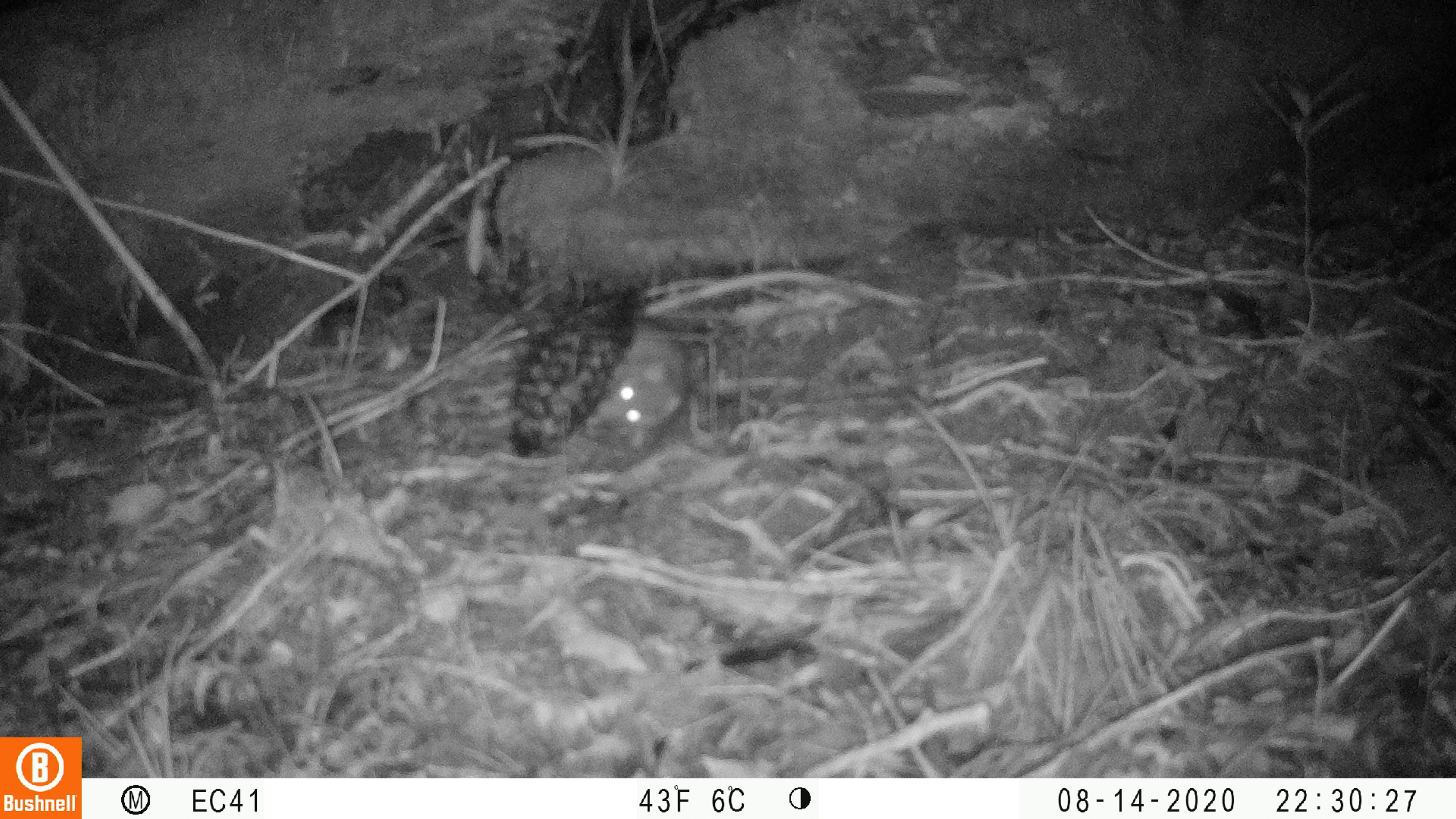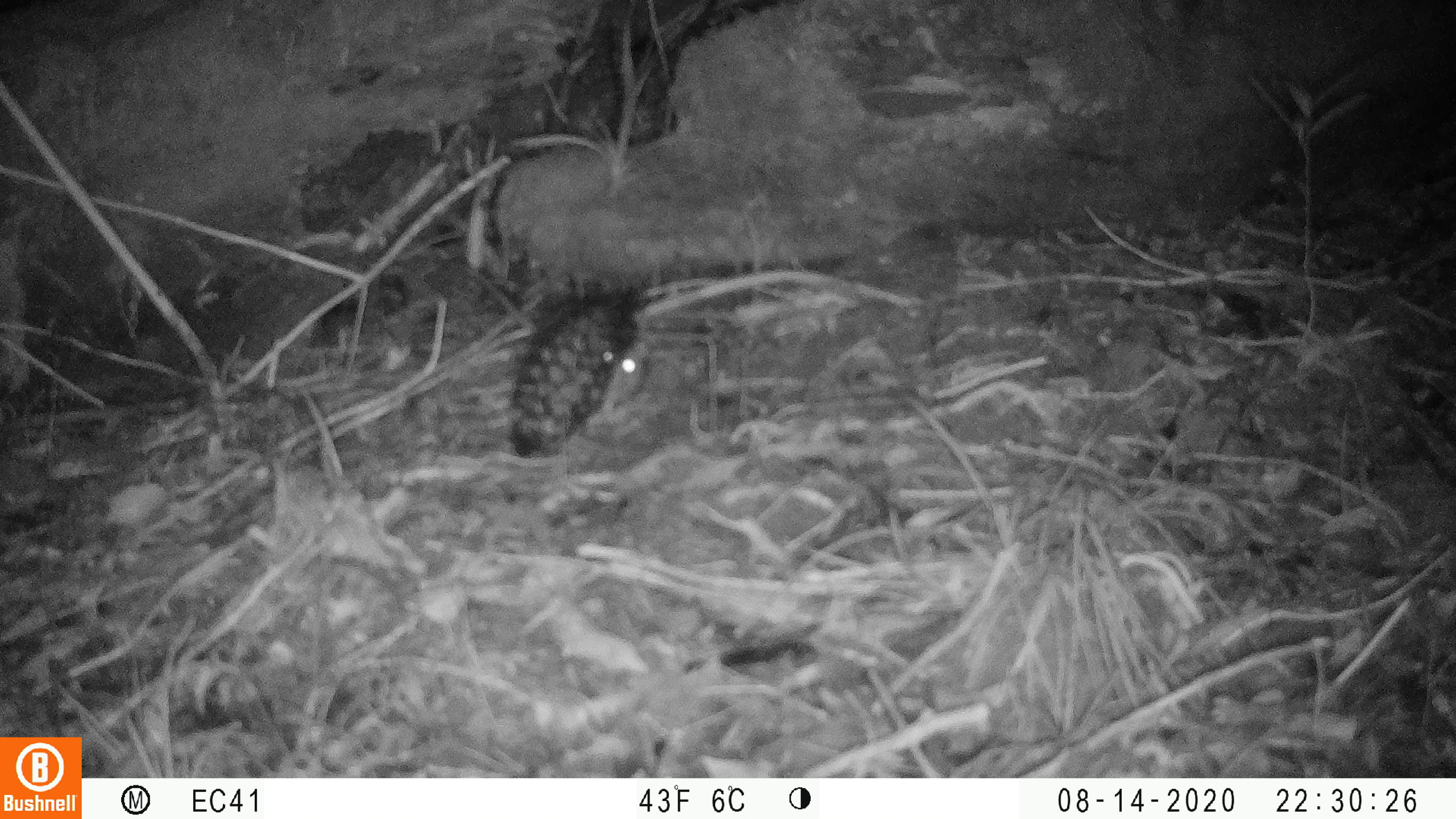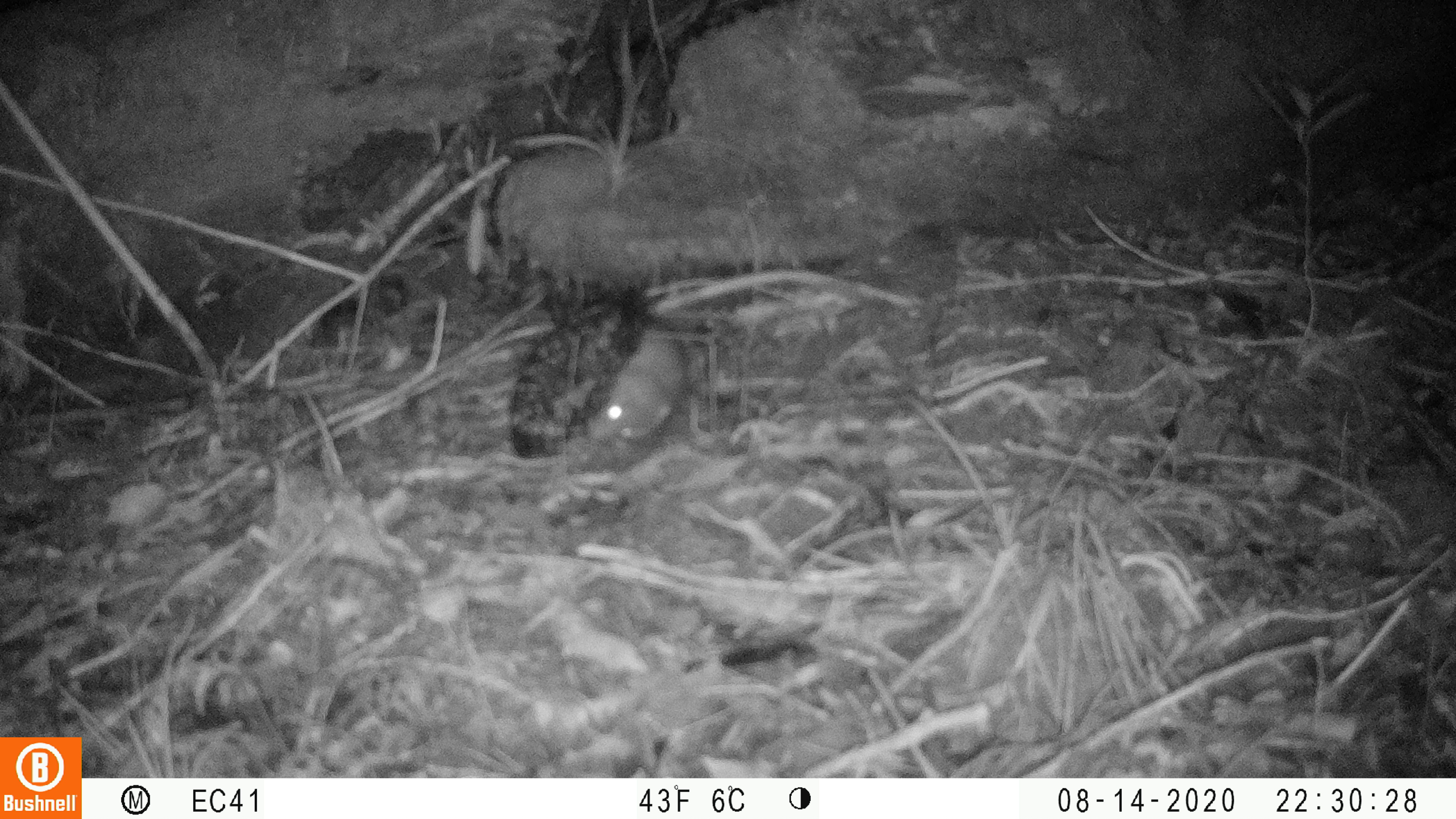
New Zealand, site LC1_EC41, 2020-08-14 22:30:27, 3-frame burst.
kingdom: Animalia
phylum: Chordata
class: Mammalia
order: Rodentia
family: Muridae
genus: Rattus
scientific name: Rattus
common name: rat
Rat (Rattus).